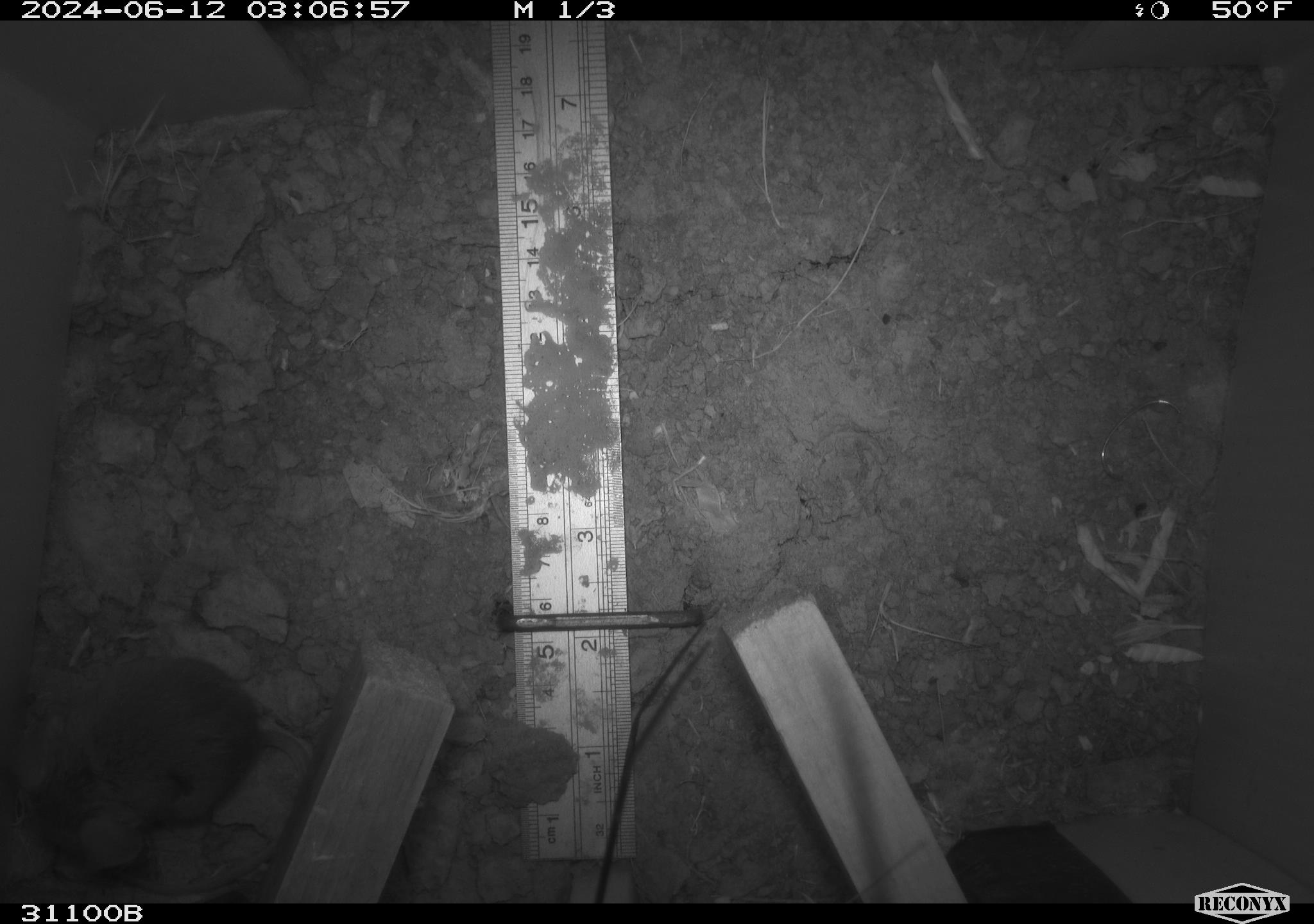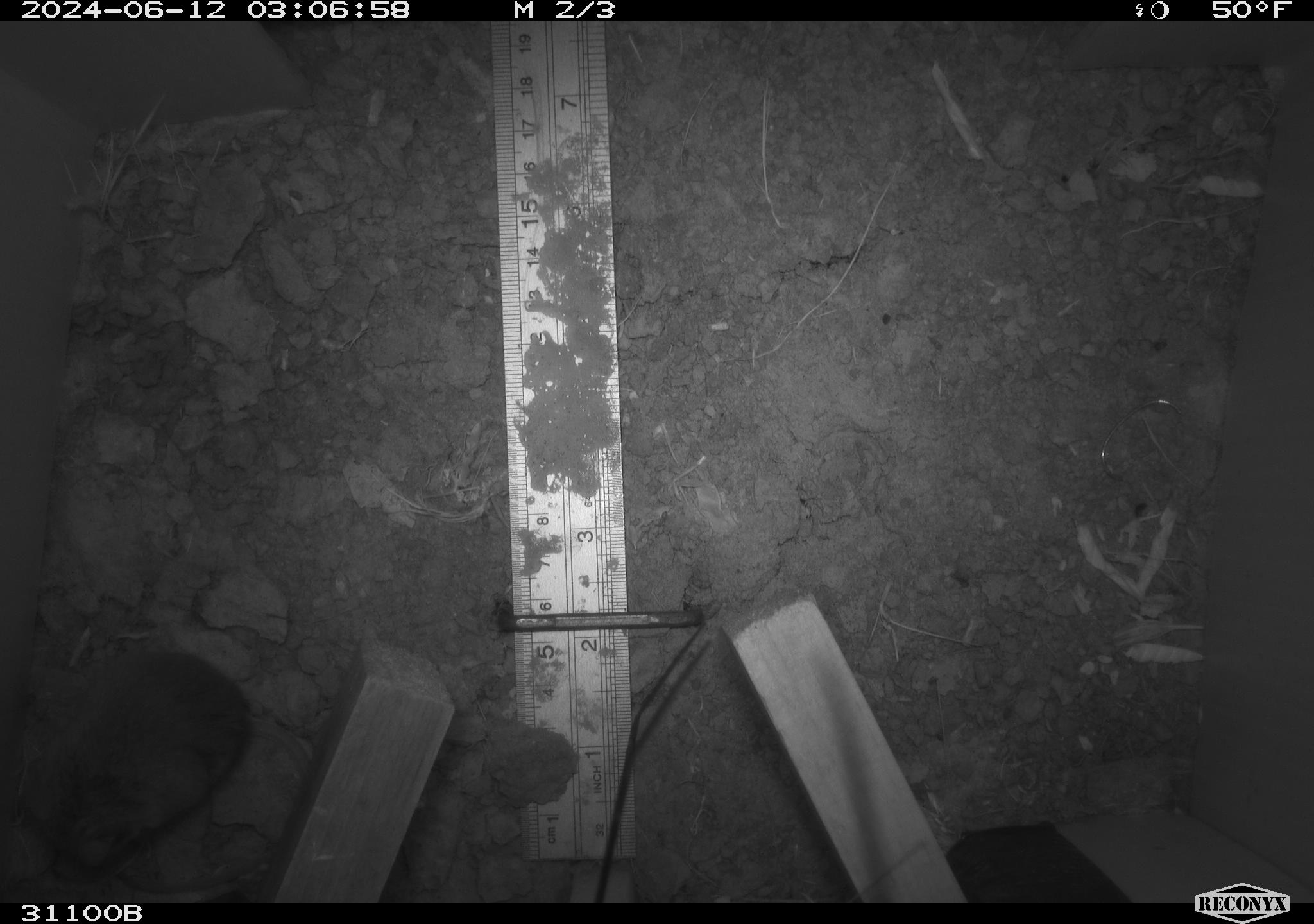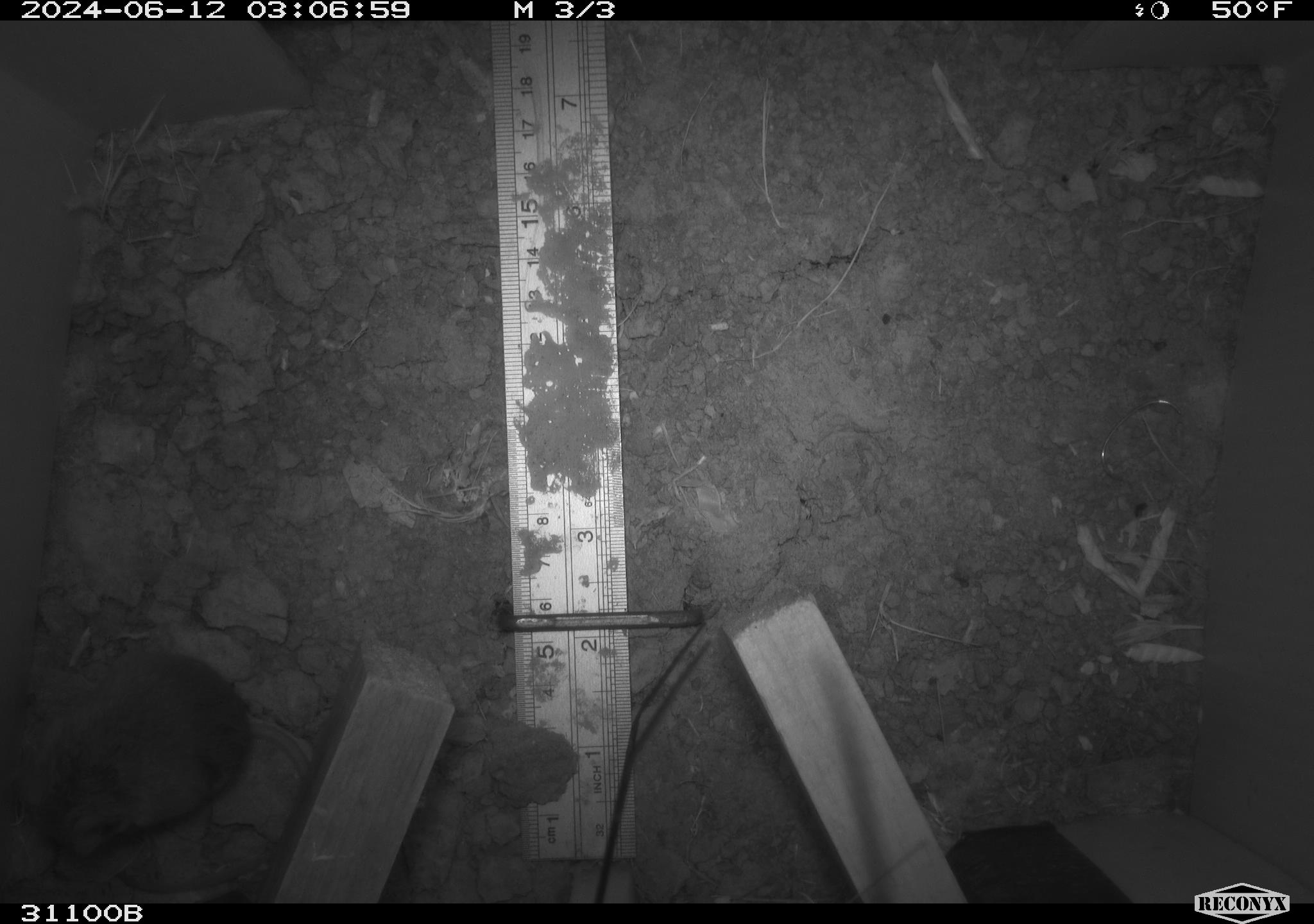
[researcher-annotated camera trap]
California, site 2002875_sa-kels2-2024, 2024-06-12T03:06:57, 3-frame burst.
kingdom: Animalia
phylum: Chordata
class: Mammalia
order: Rodentia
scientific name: Rodentia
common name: rodent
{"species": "rodent (Rodentia)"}